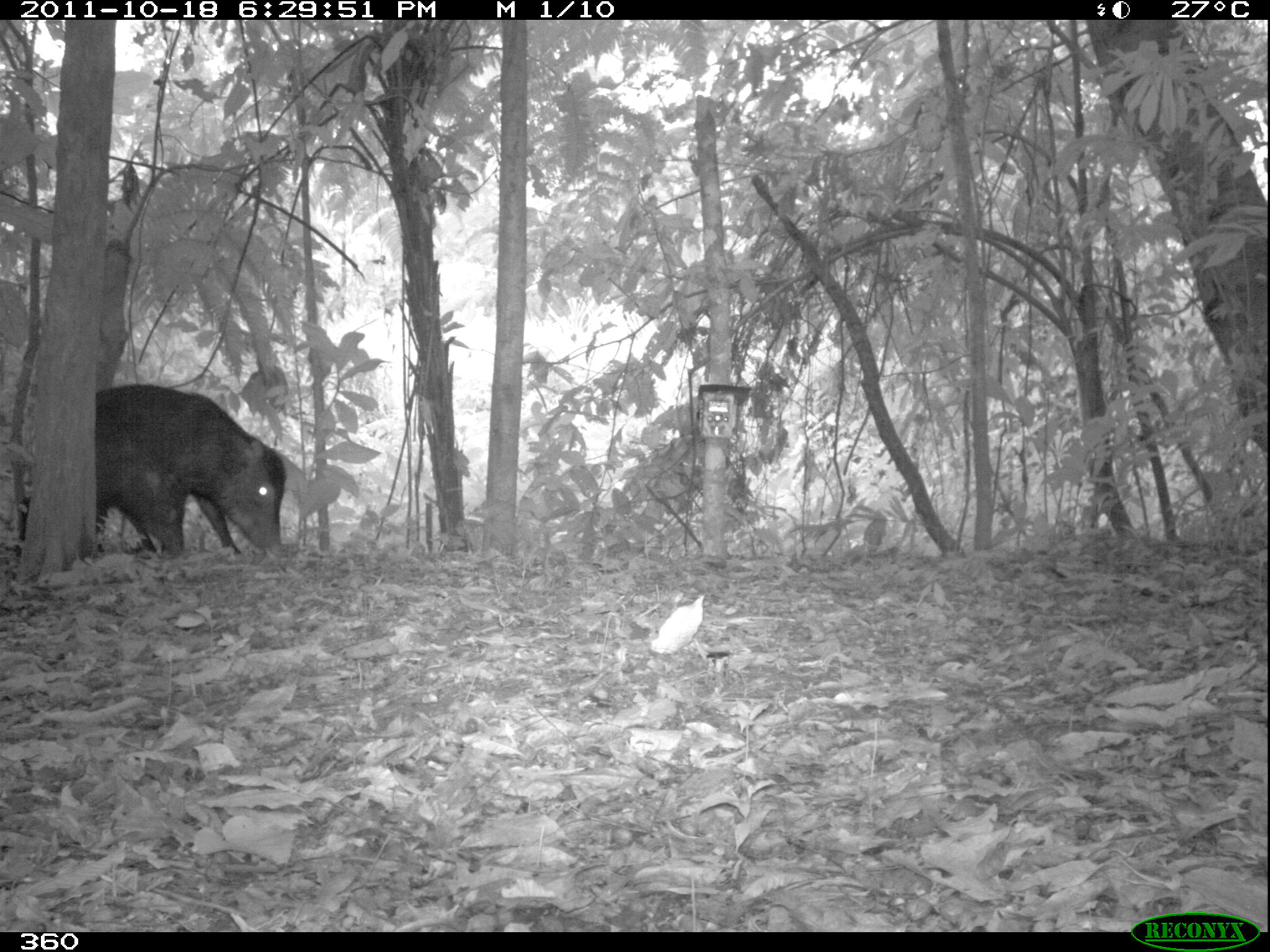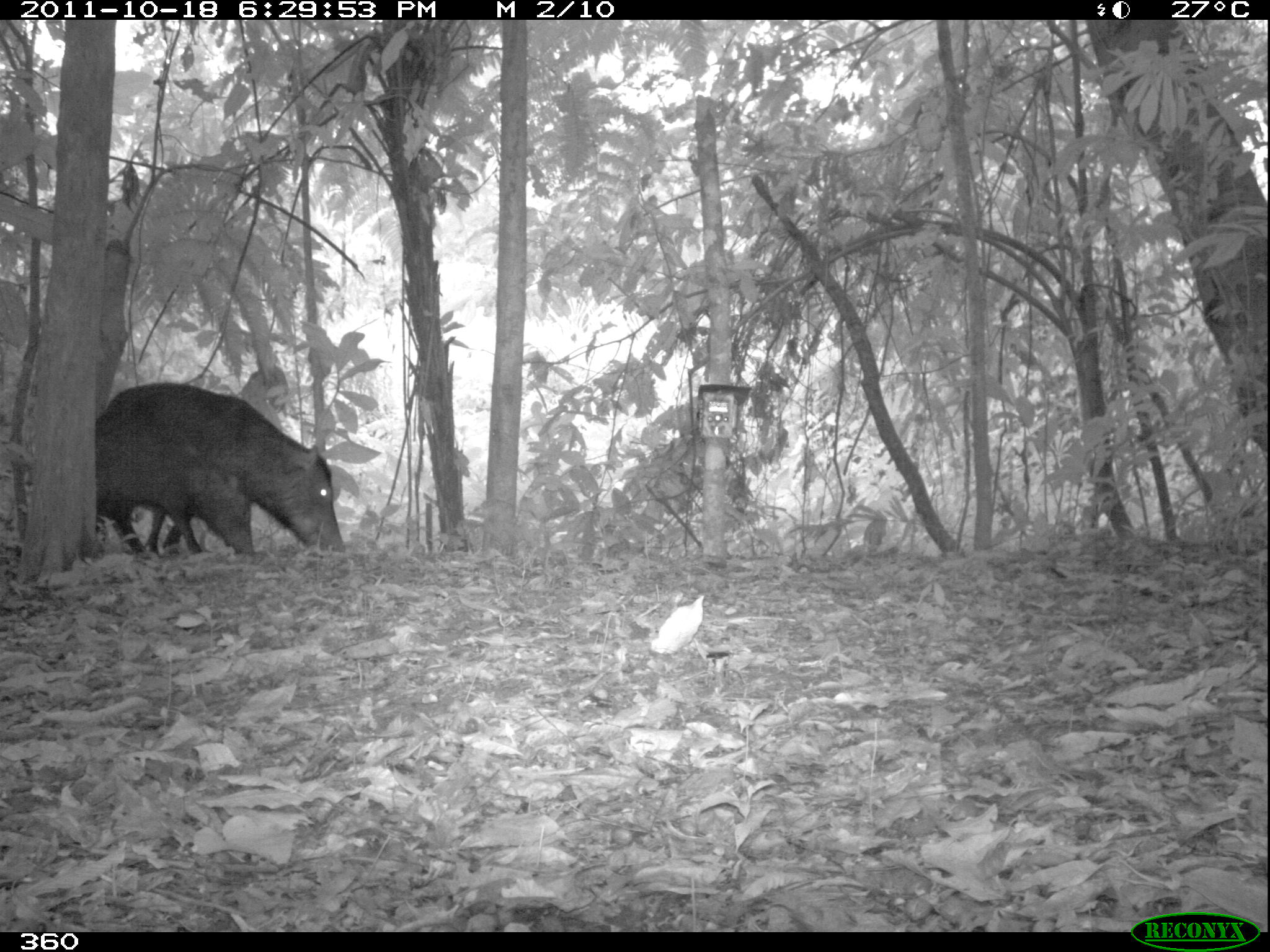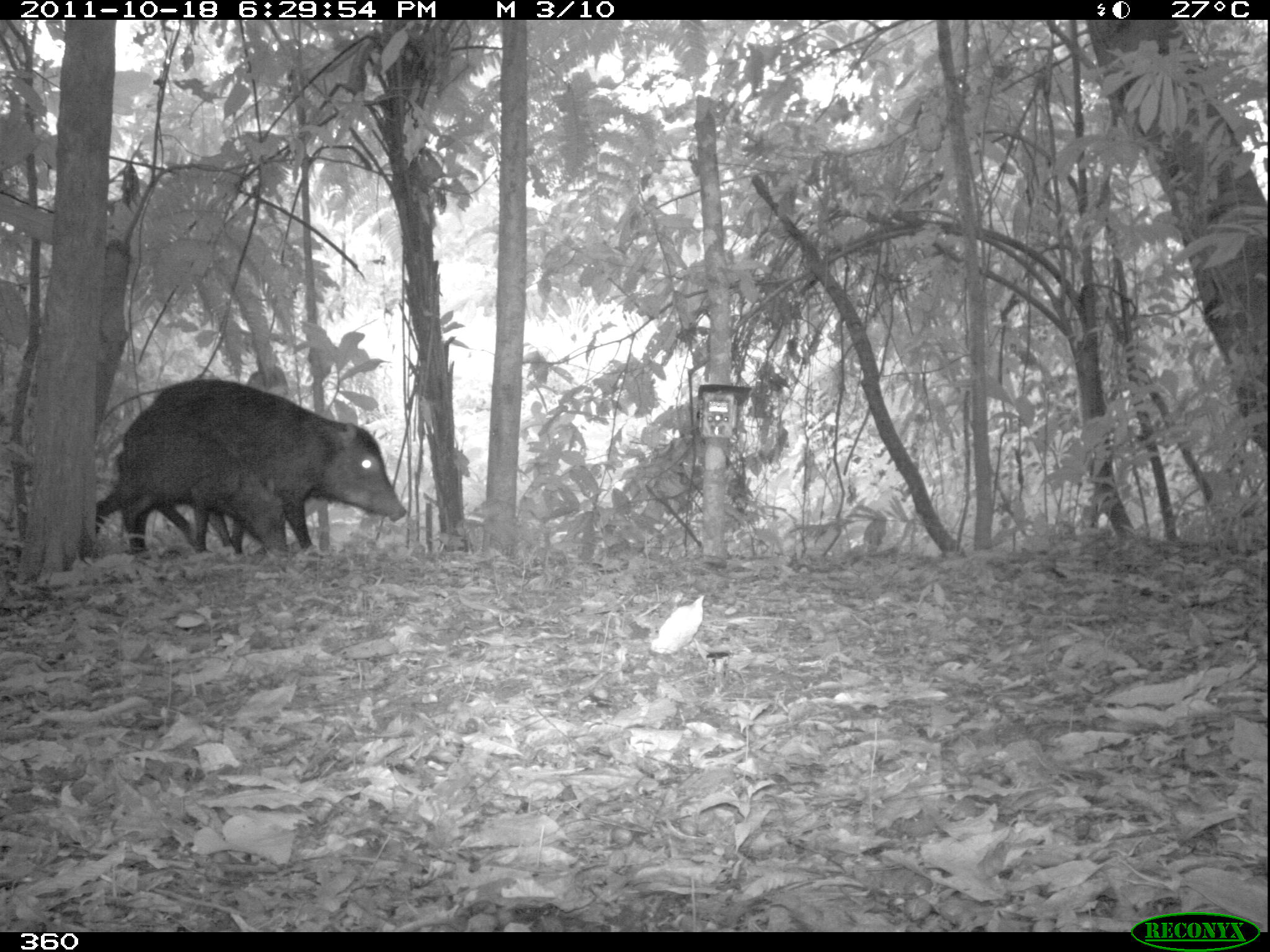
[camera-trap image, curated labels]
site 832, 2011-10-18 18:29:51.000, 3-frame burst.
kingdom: Animalia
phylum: Chordata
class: Mammalia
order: Artiodactyla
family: Tayassuidae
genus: Tayassu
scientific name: Tayassu pecari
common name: white-lipped peccary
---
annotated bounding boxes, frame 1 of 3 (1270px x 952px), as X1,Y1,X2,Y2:
tayassu pecari: 12,382,287,558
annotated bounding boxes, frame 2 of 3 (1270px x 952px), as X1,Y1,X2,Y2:
tayassu pecari: 98,380,346,557; 96,407,259,561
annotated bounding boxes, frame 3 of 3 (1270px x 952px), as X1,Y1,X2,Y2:
tayassu pecari: 115,378,407,557; 97,416,290,557